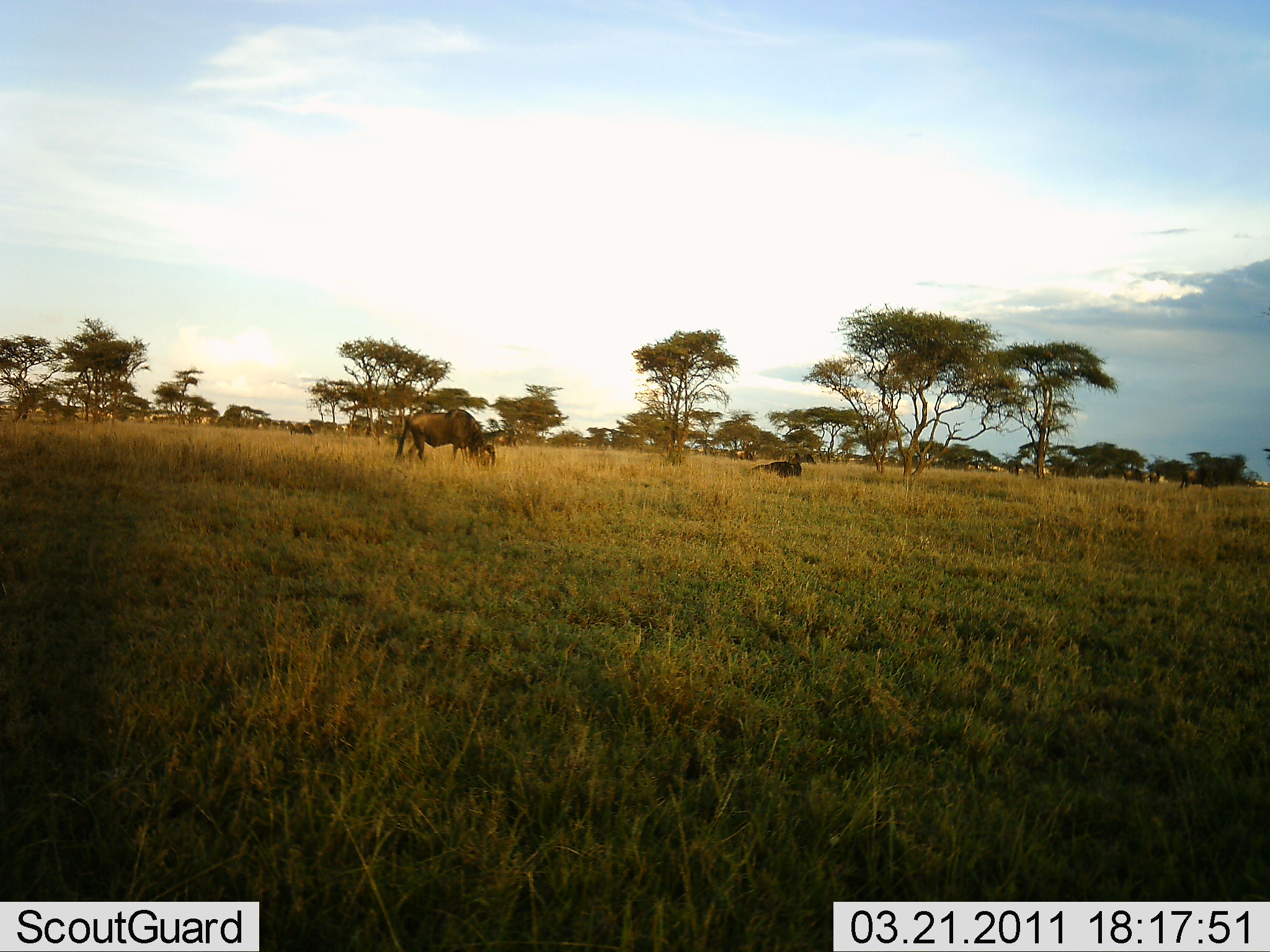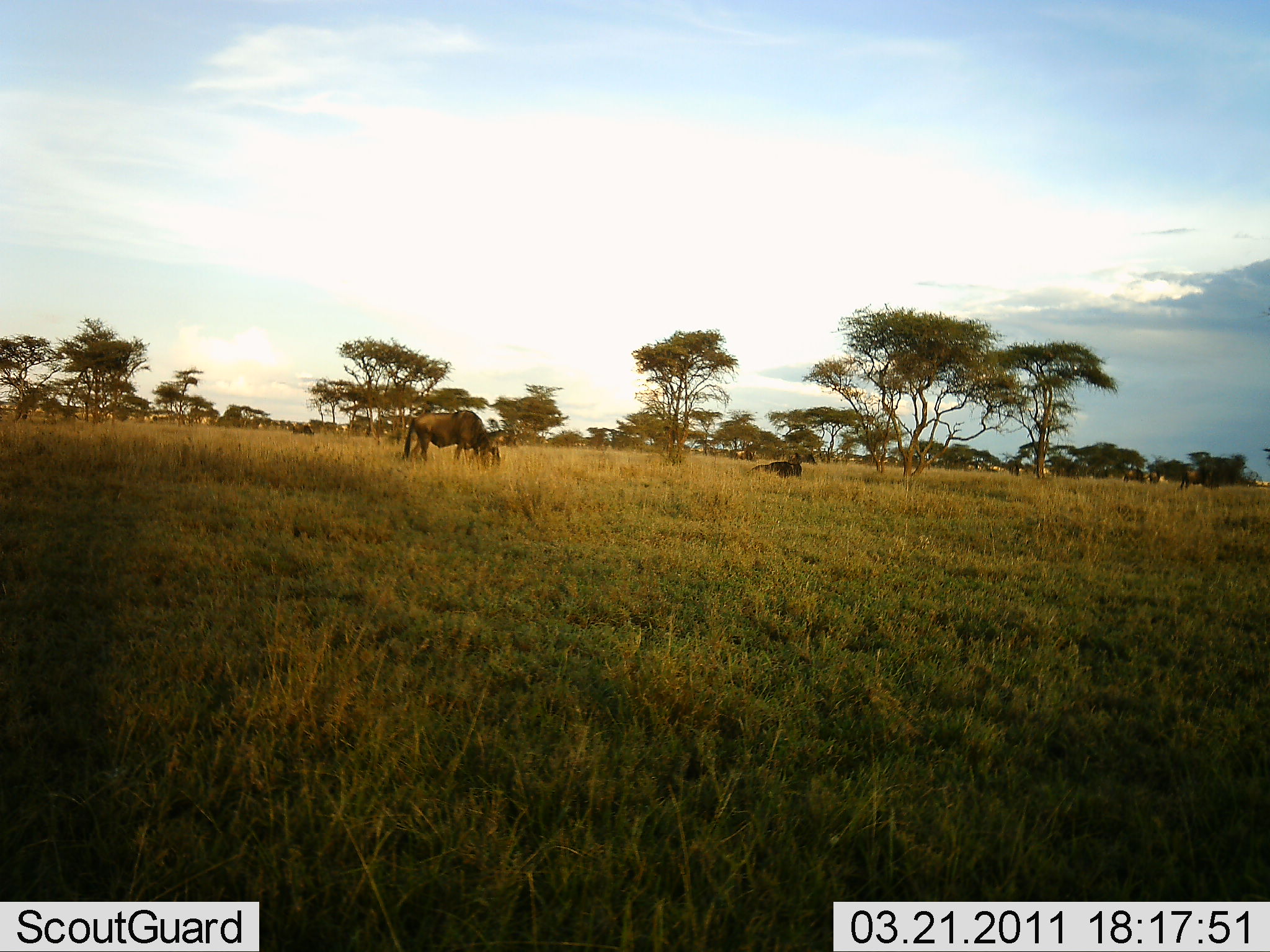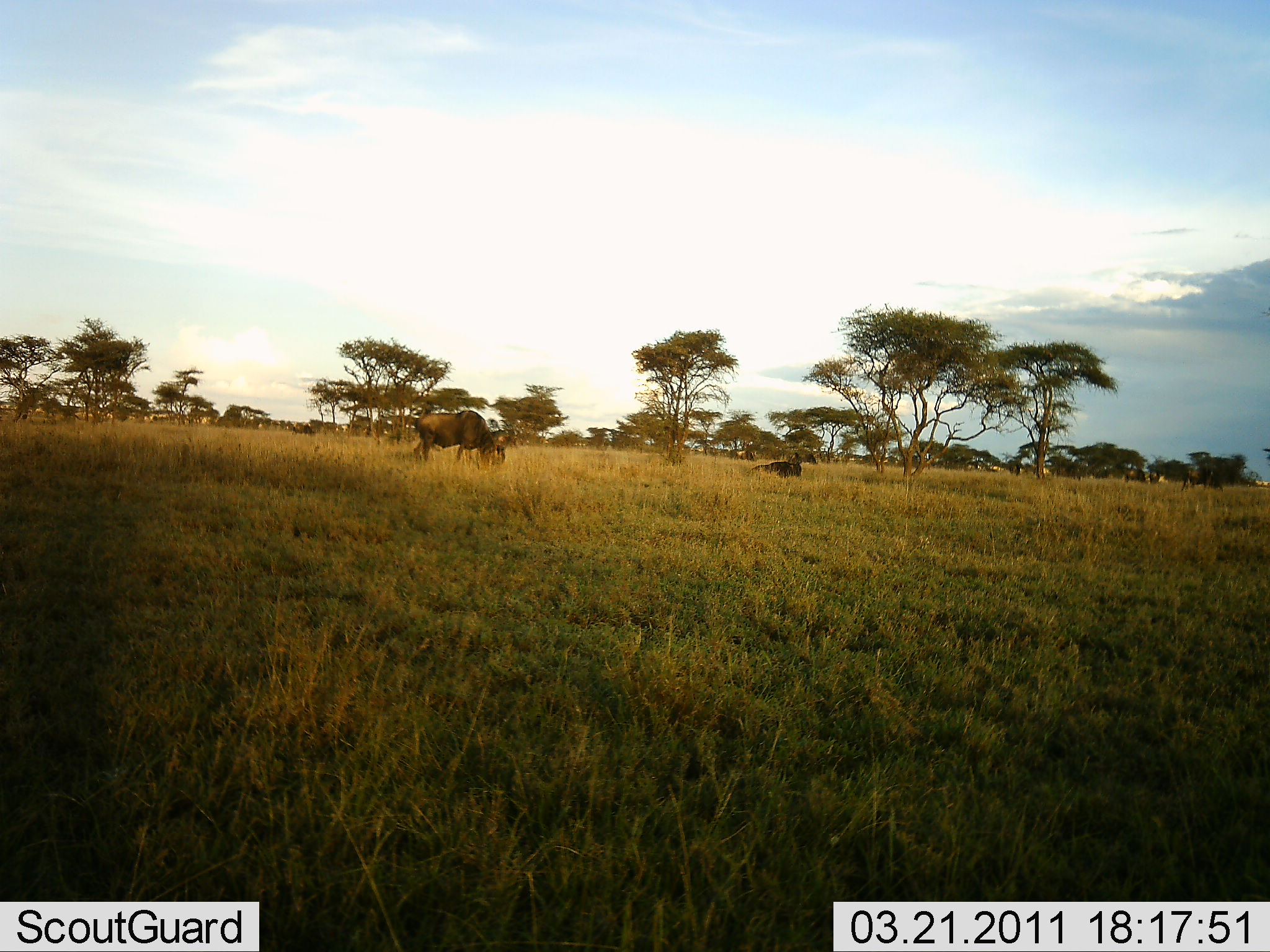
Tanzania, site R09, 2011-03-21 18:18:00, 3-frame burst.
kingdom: Animalia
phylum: Chordata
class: Mammalia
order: Artiodactyla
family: Bovidae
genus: Connochaetes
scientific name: Connochaetes taurinus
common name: blue wildebeest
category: wildebeest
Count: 1.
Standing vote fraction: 10%.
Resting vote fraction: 20%.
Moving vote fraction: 10%.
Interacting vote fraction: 0%.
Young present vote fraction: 0%.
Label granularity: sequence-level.